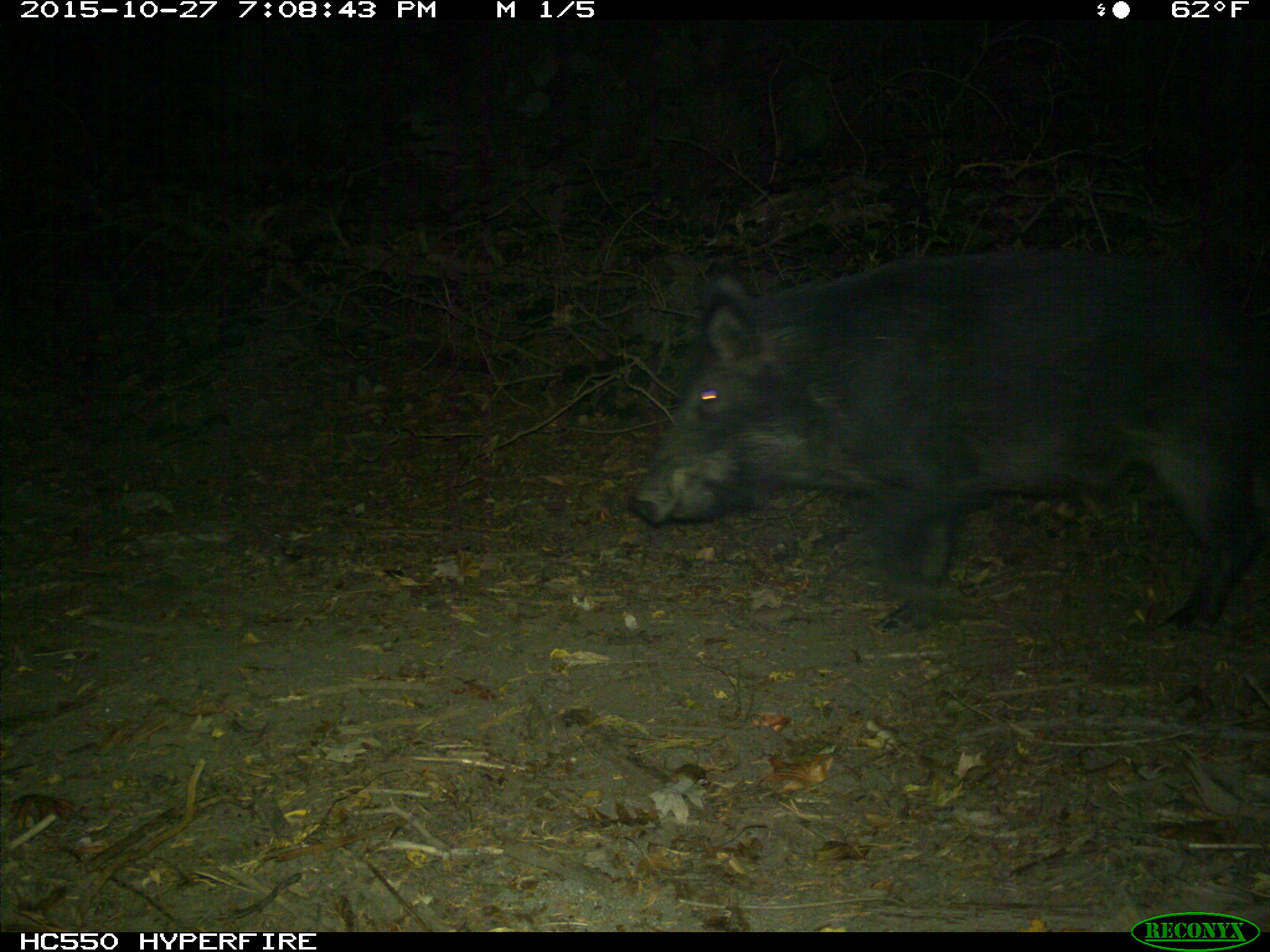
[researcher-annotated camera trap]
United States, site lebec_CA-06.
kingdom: Animalia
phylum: Chordata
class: Mammalia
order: Artiodactyla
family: Suidae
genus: Sus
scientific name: Sus scrofa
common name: wild boar